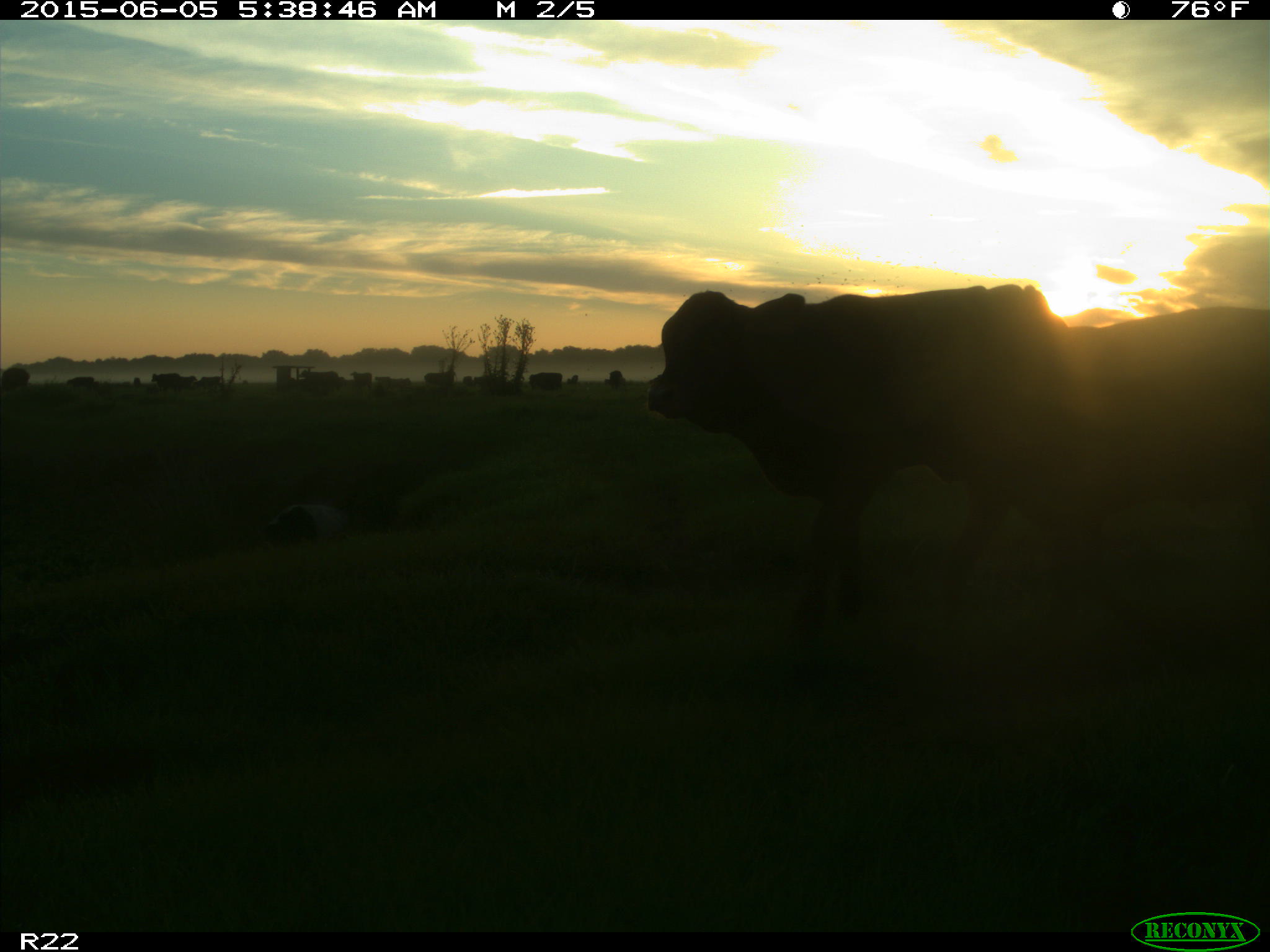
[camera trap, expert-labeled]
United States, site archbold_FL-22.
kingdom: Animalia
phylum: Chordata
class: Mammalia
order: Artiodactyla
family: Bovidae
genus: Bos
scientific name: Bos taurus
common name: domestic cow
Bos taurus (domestic cow).